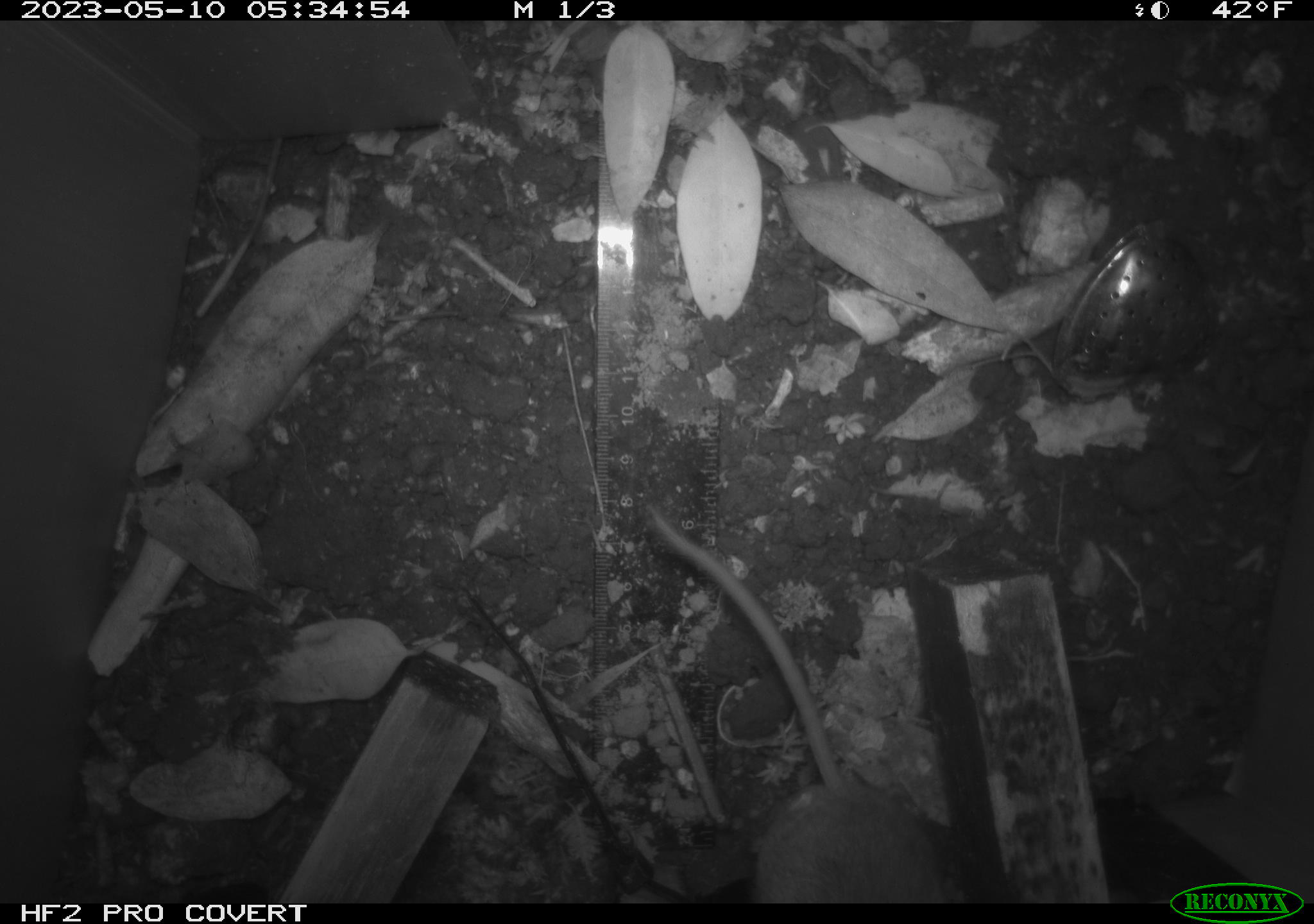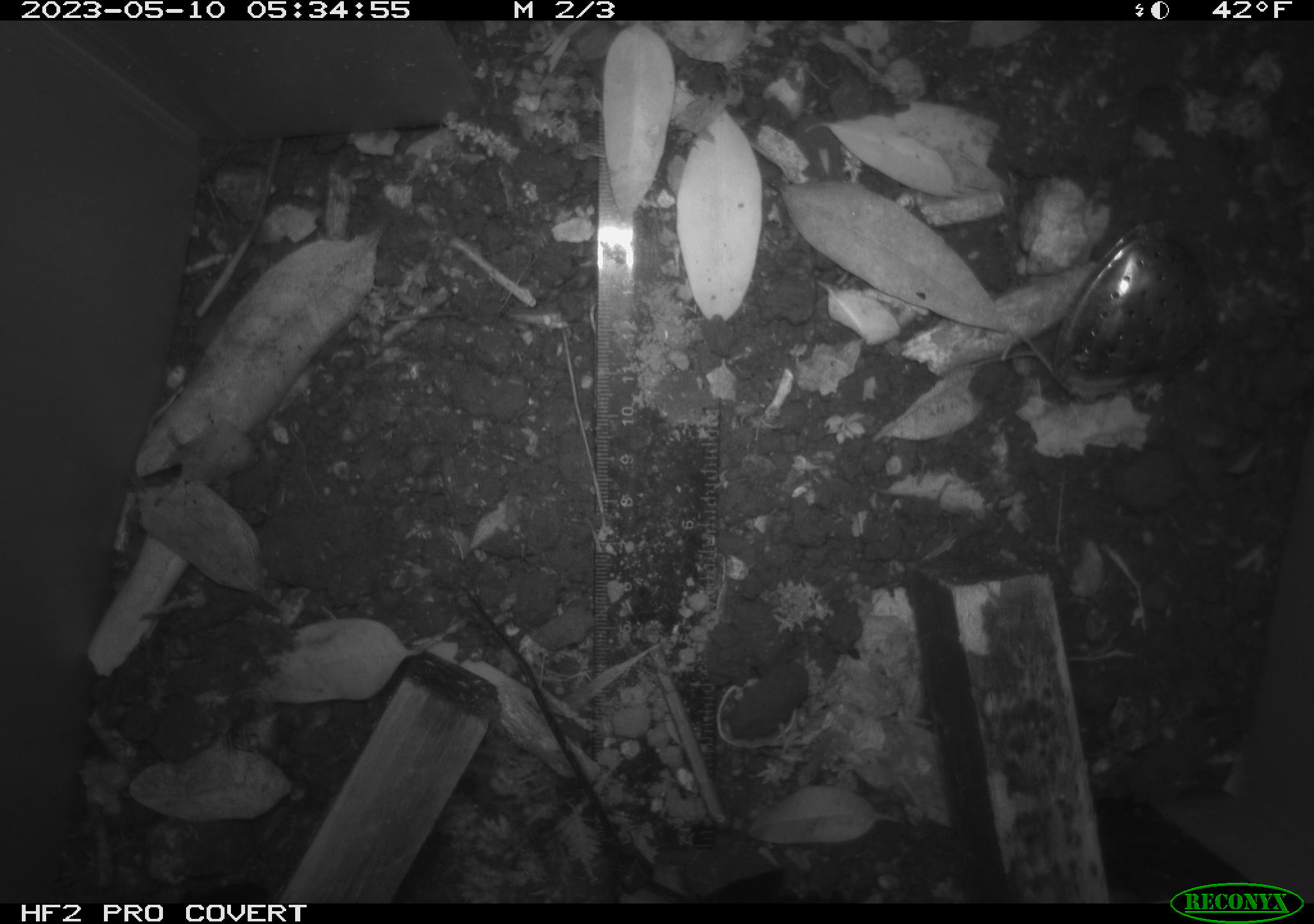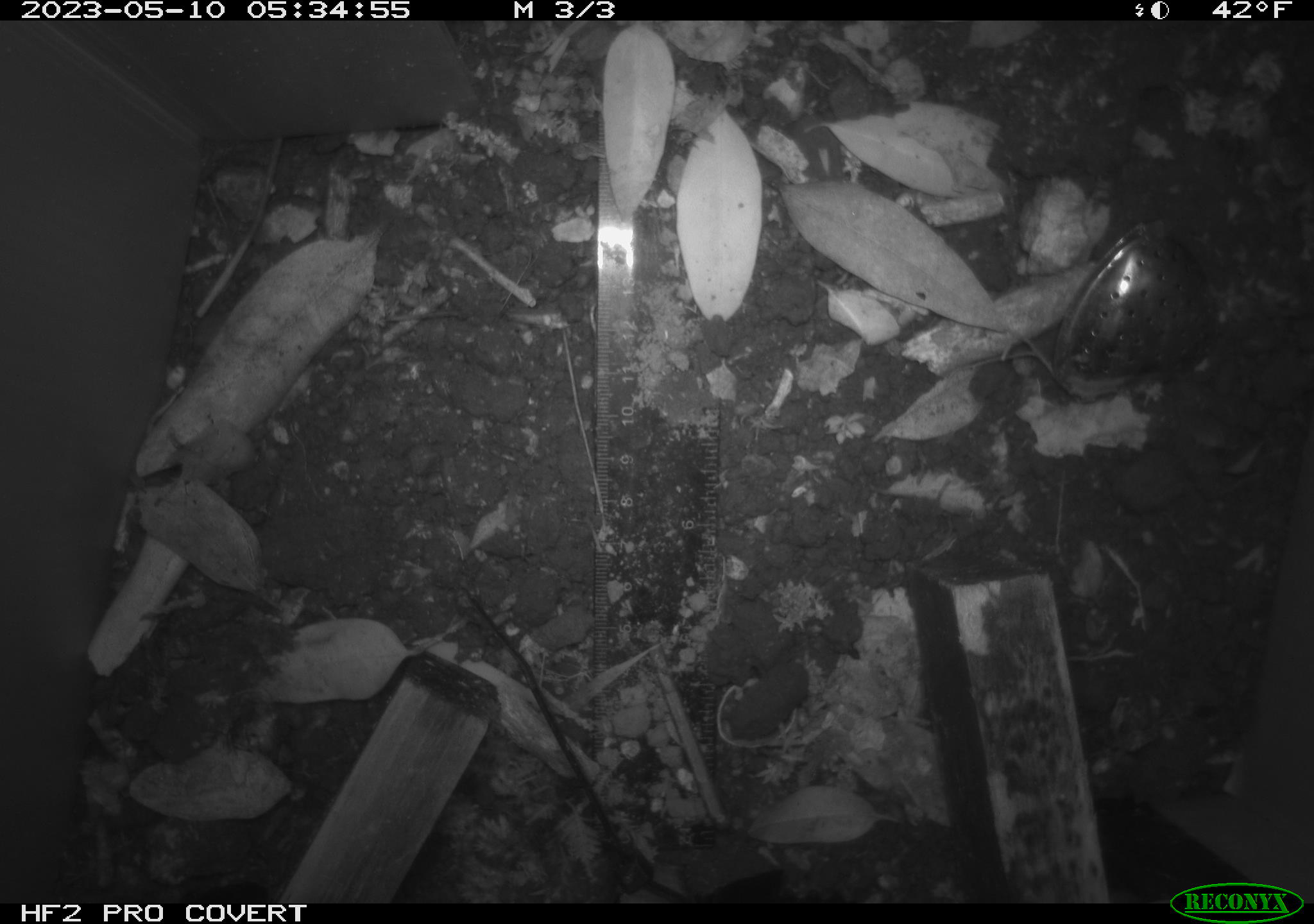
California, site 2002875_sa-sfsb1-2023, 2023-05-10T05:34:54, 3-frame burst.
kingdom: Animalia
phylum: Chordata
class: Mammalia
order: Rodentia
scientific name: Rodentia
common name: mouse species